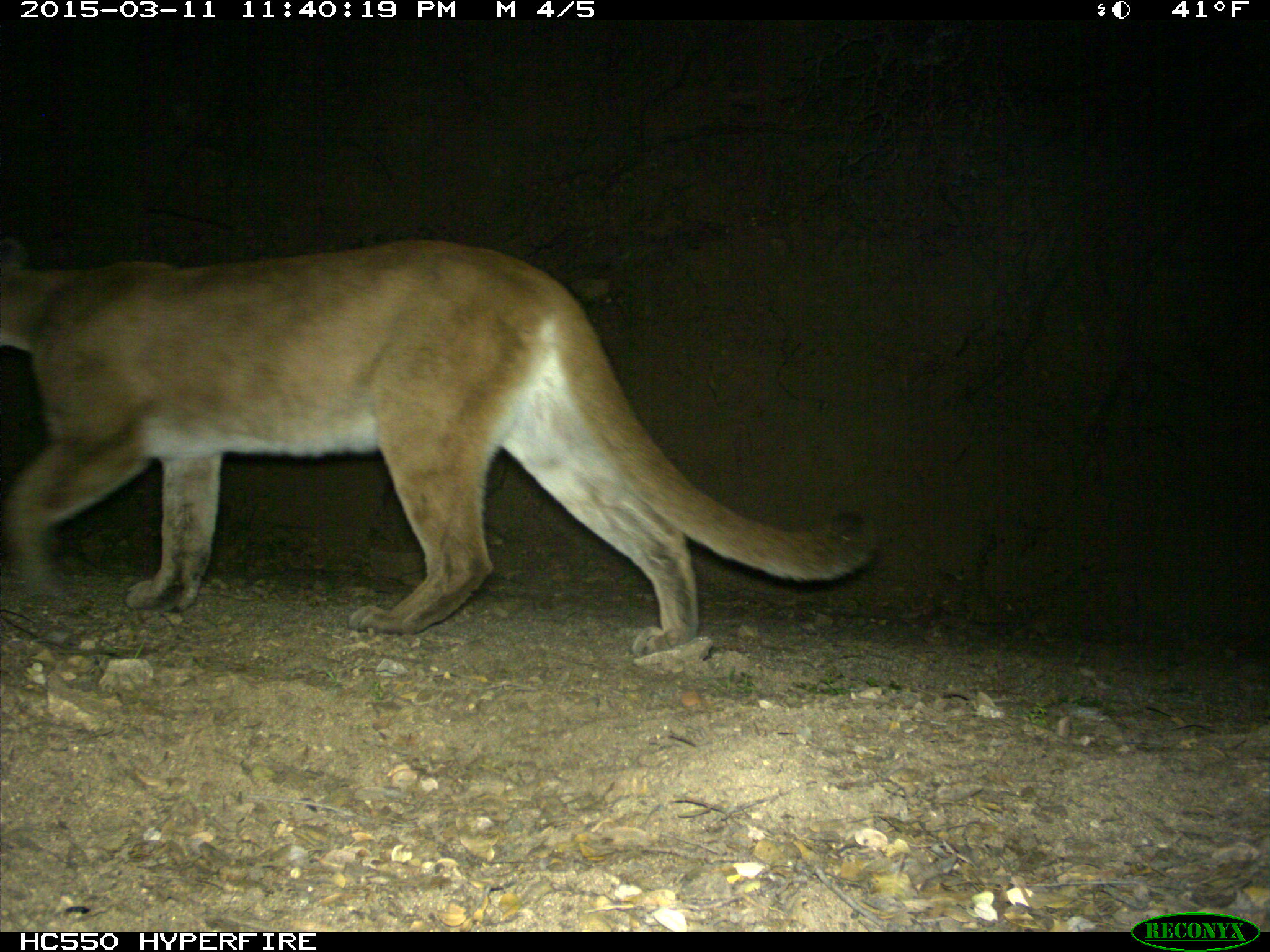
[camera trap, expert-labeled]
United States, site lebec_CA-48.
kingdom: Animalia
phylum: Chordata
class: Mammalia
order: Carnivora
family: Felidae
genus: Puma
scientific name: Puma concolor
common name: mountain lion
Puma concolor (mountain lion).